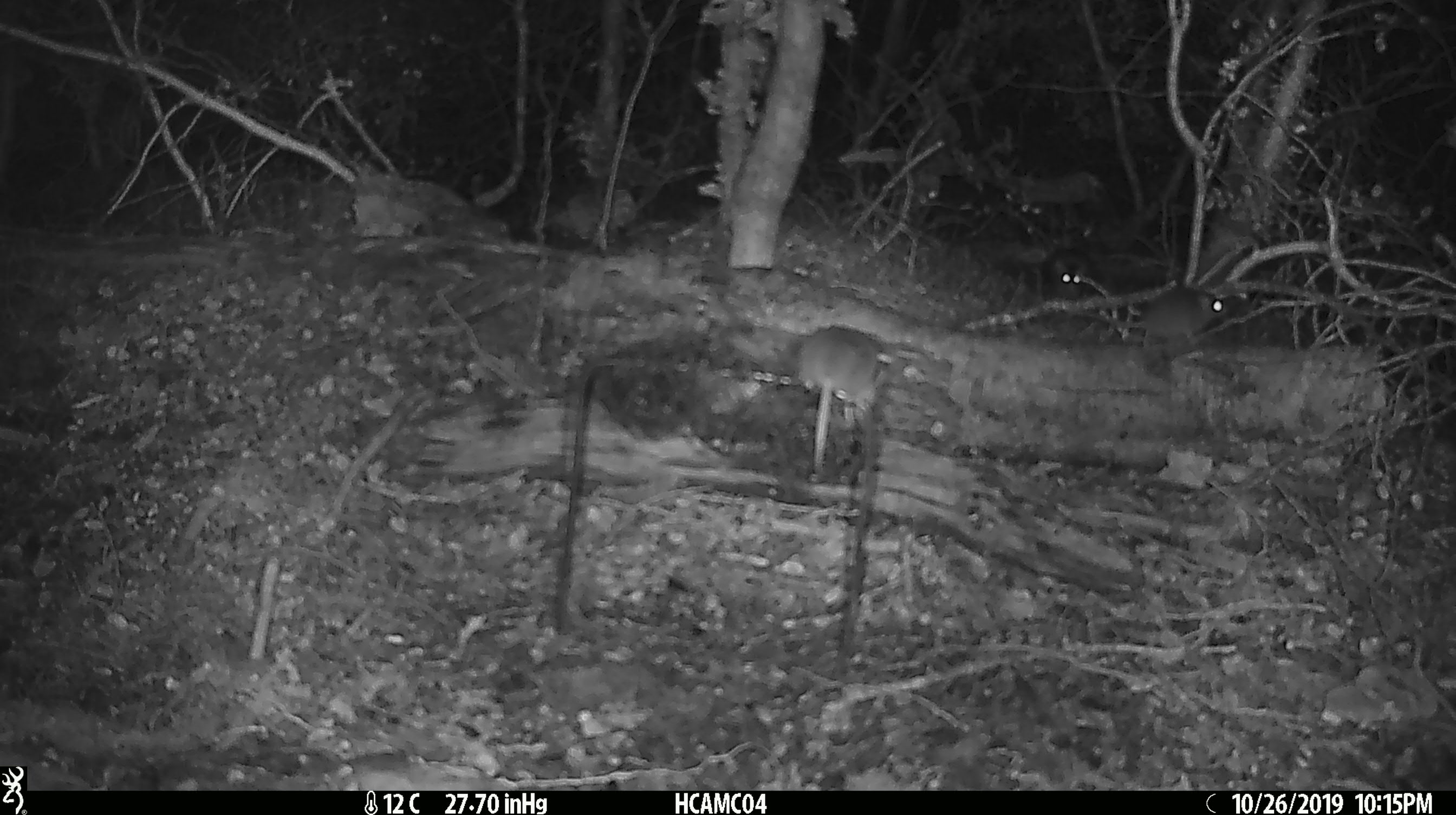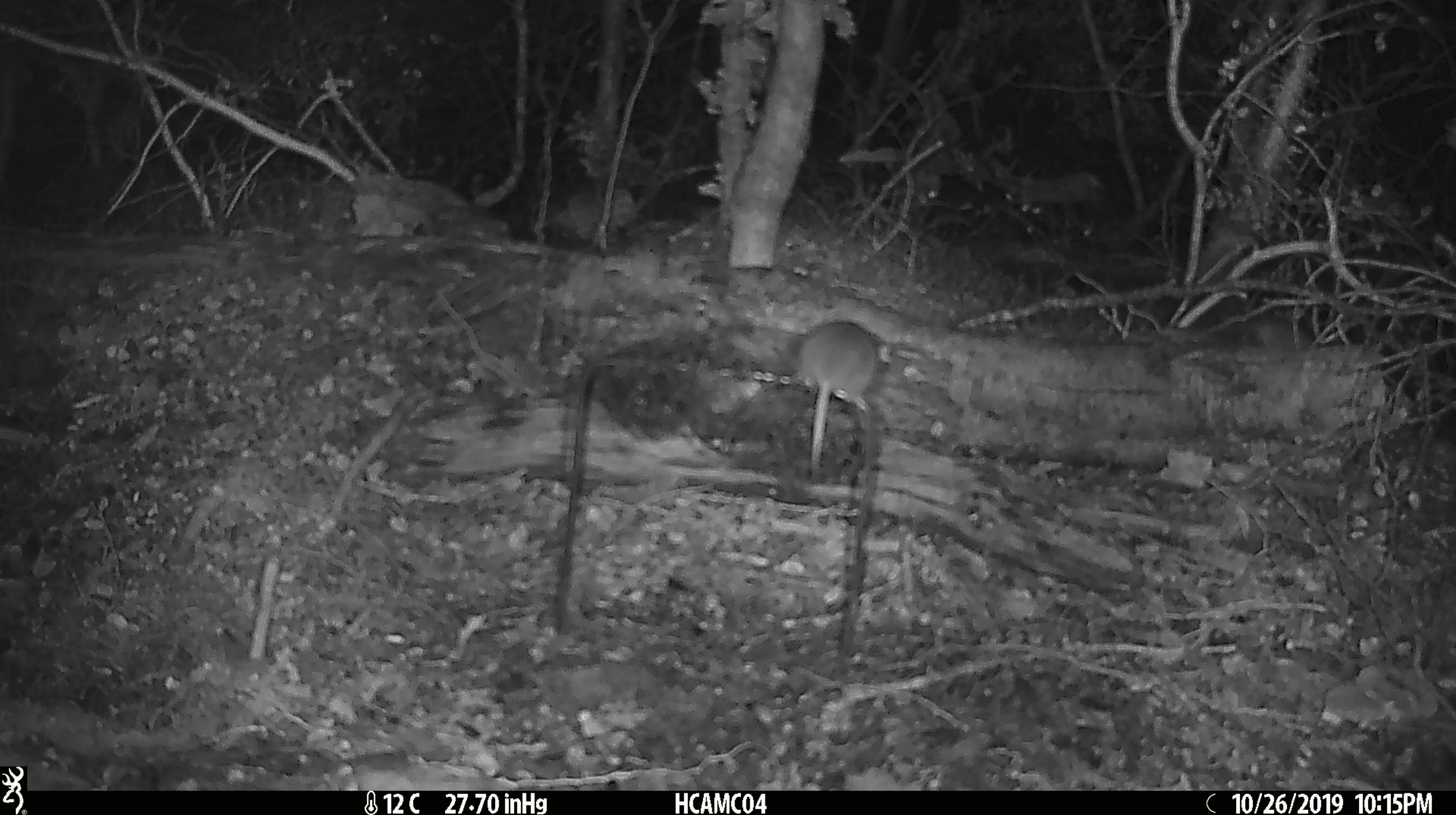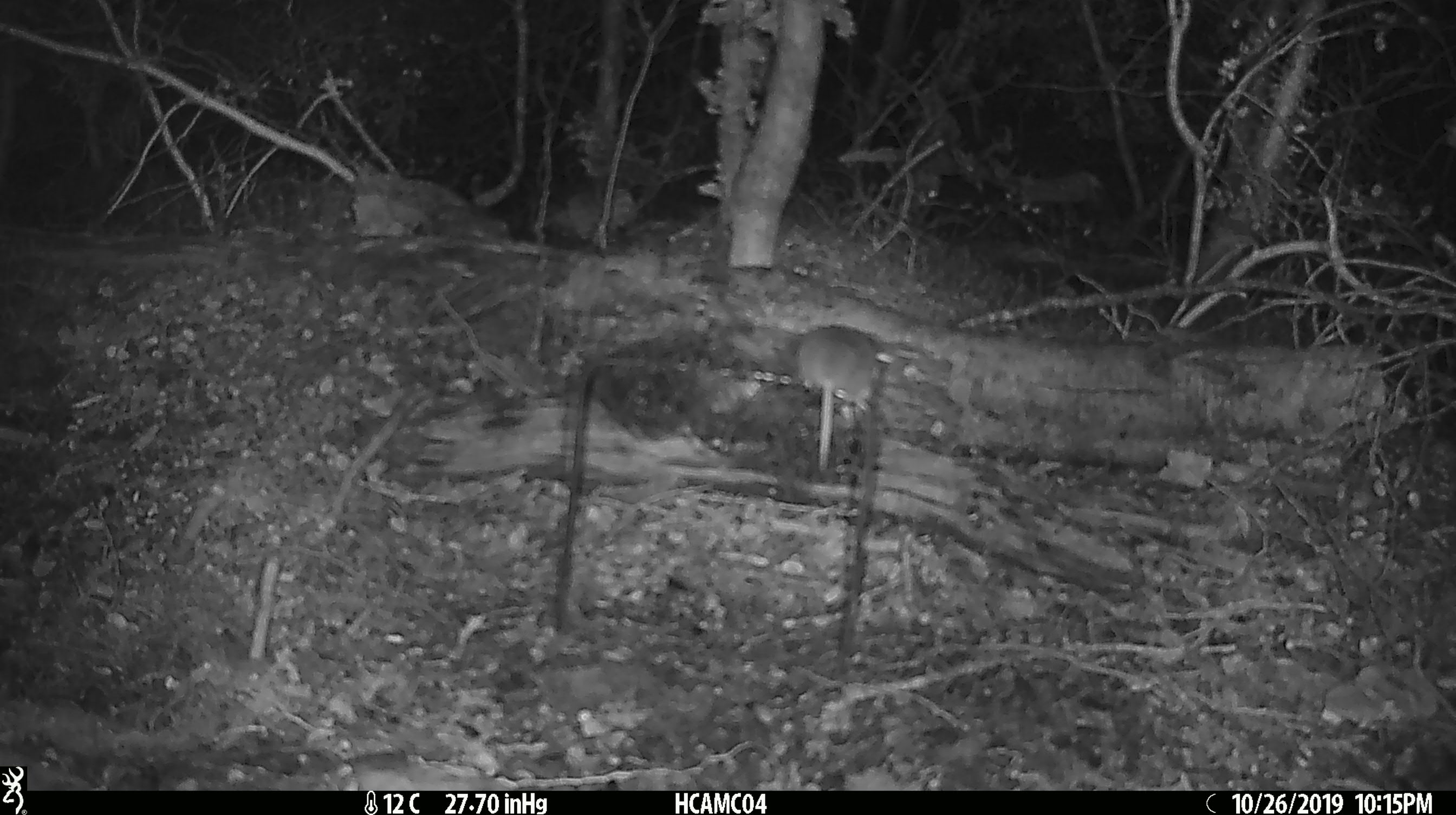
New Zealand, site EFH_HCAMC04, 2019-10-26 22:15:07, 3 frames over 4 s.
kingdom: Animalia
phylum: Chordata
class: Mammalia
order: Rodentia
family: Muridae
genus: Mus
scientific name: Mus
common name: mouse